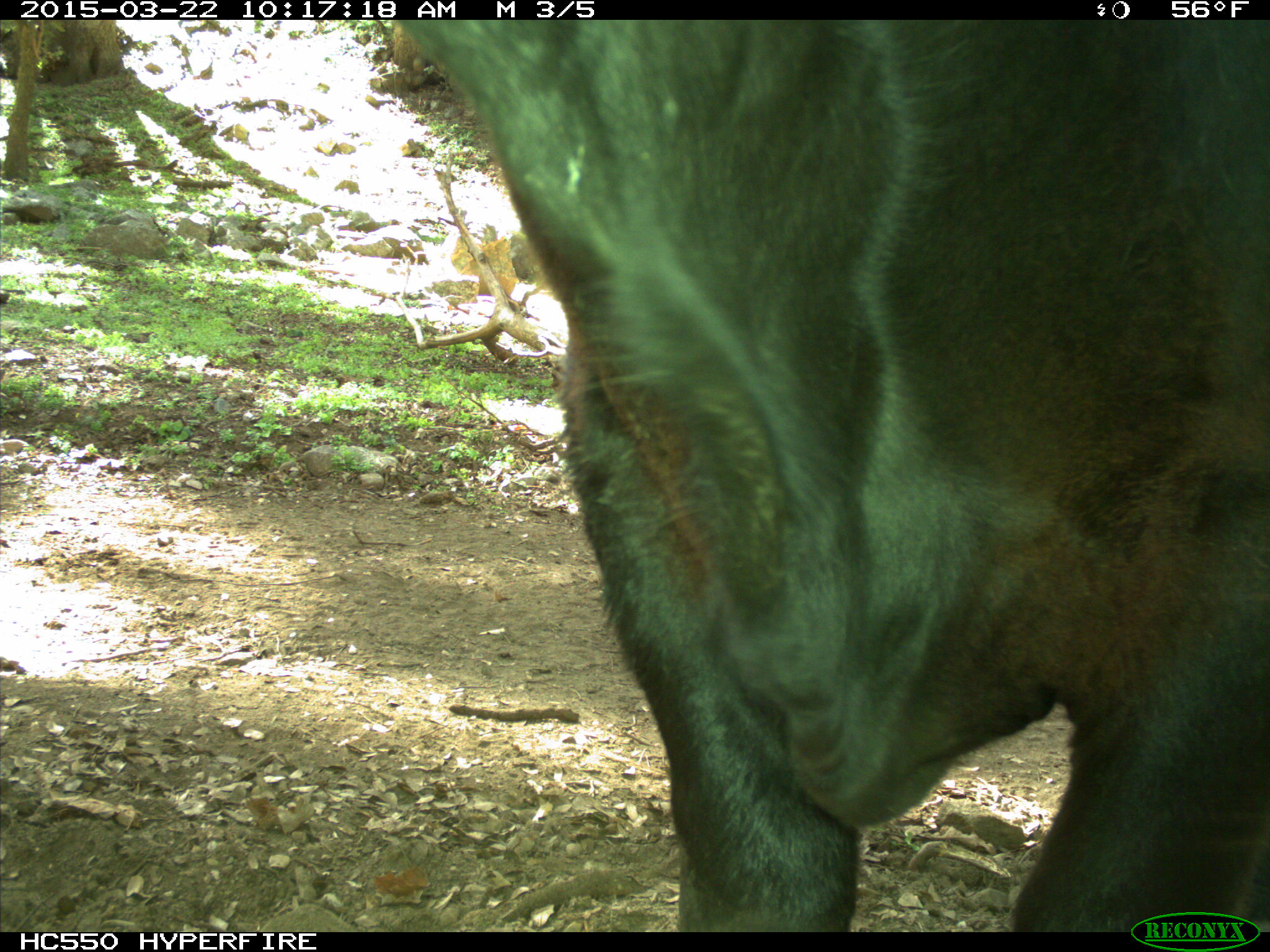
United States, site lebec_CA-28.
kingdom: Animalia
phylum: Chordata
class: Mammalia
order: Artiodactyla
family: Bovidae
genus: Bos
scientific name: Bos taurus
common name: domestic cow